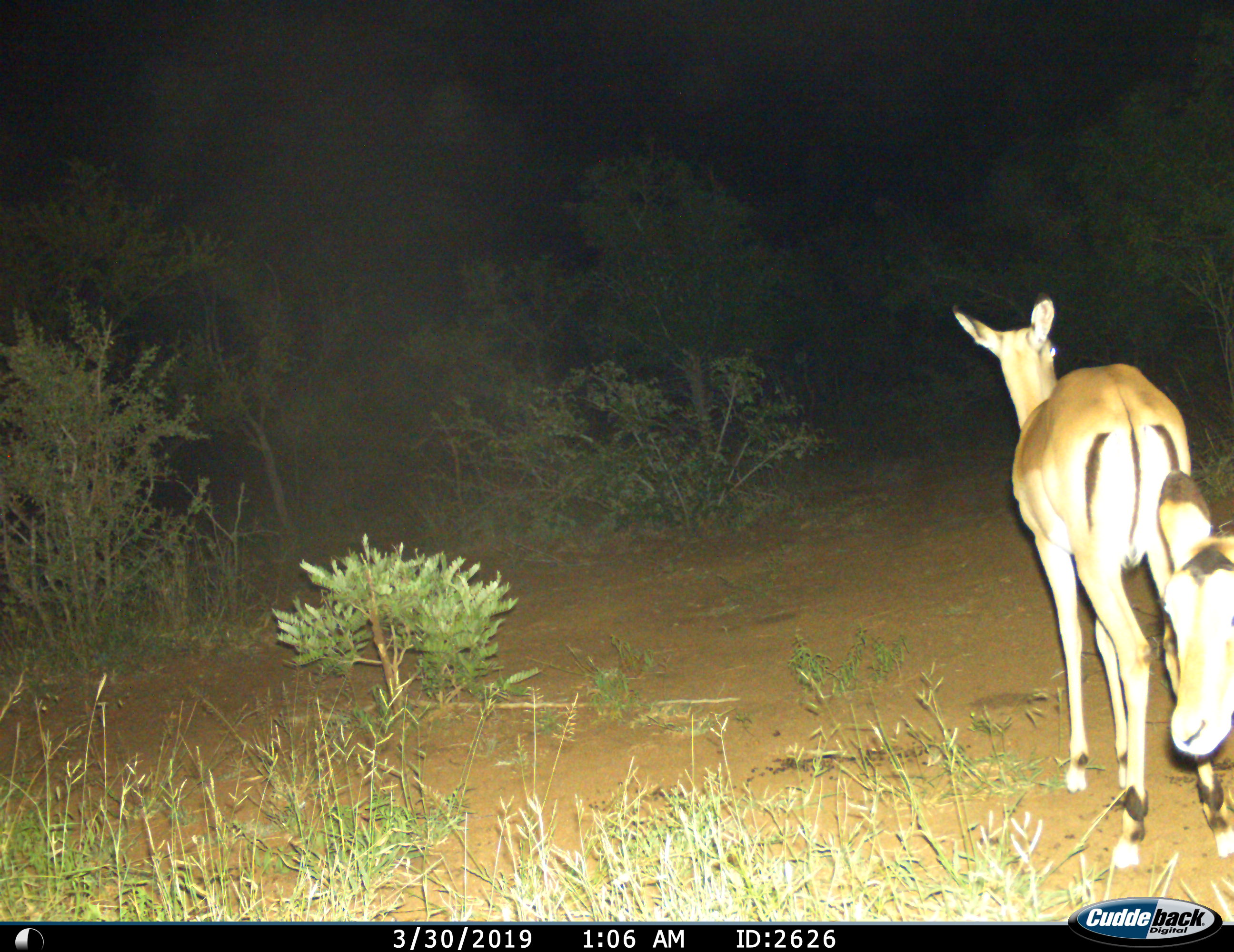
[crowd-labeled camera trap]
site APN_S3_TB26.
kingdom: Animalia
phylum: Chordata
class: Mammalia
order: Artiodactyla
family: Bovidae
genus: Aepyceros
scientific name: Aepyceros melampus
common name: impala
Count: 2.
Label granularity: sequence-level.